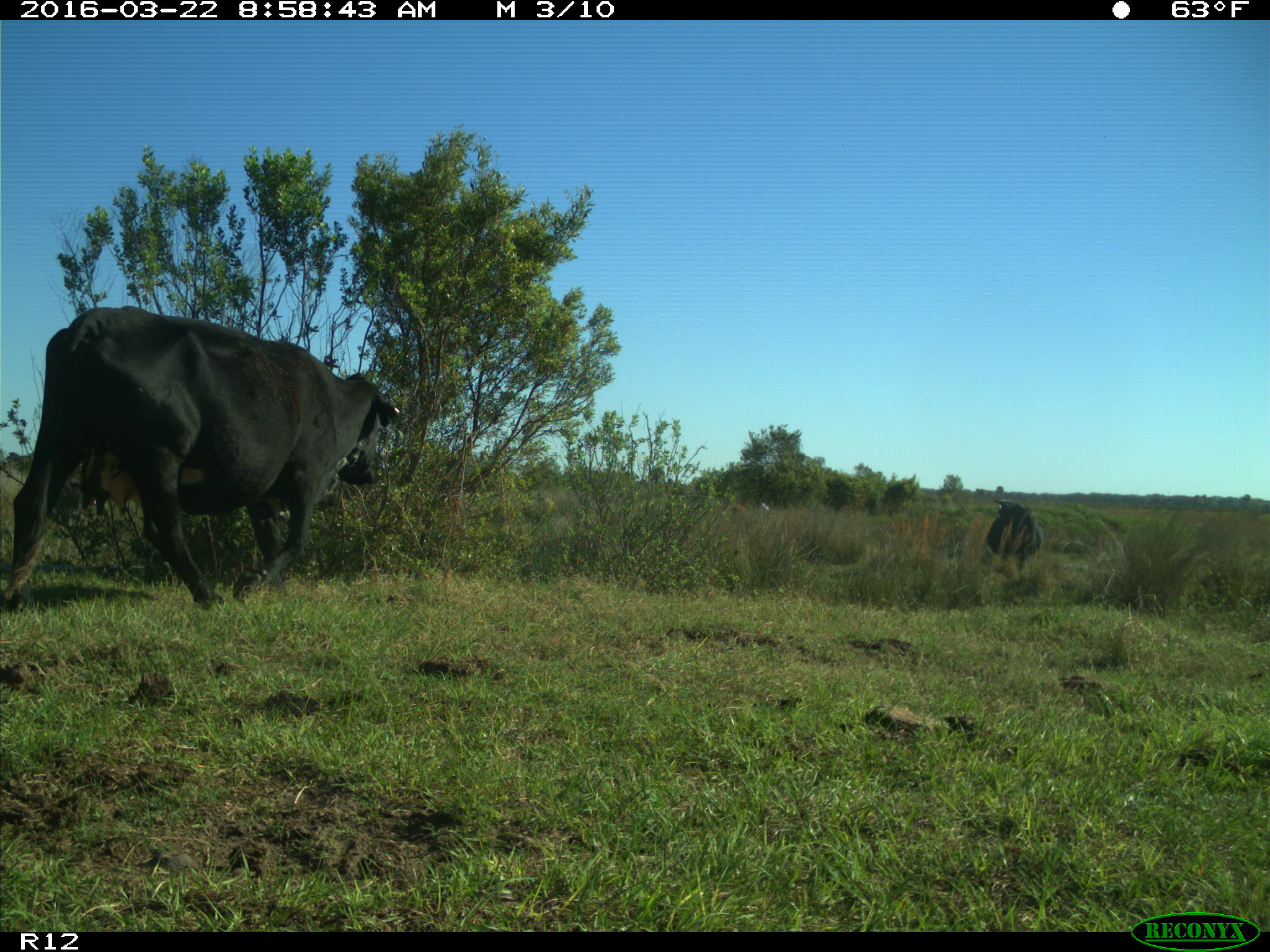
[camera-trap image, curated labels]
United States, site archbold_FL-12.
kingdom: Animalia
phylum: Chordata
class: Mammalia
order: Artiodactyla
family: Bovidae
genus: Bos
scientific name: Bos taurus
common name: domestic cow